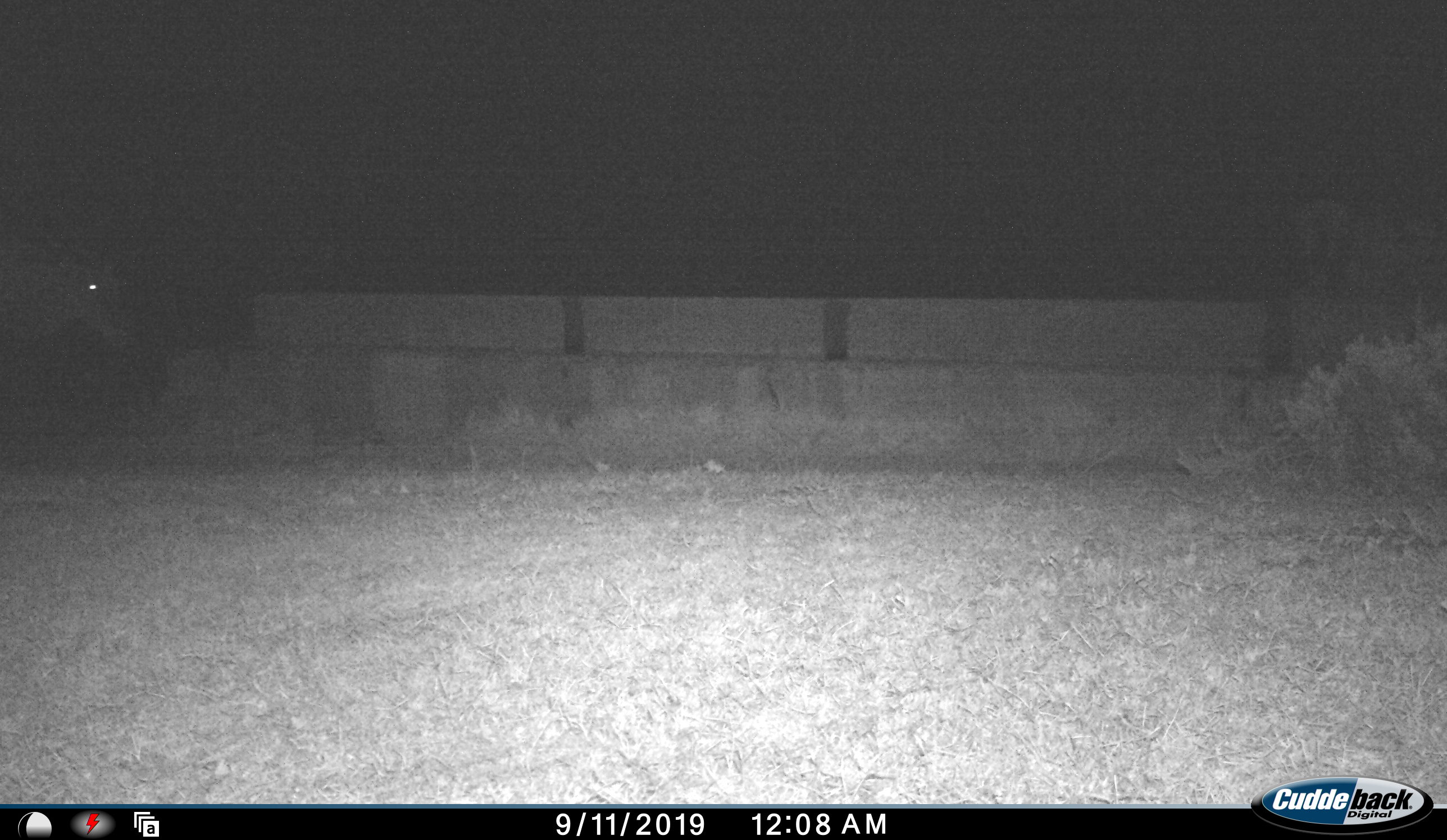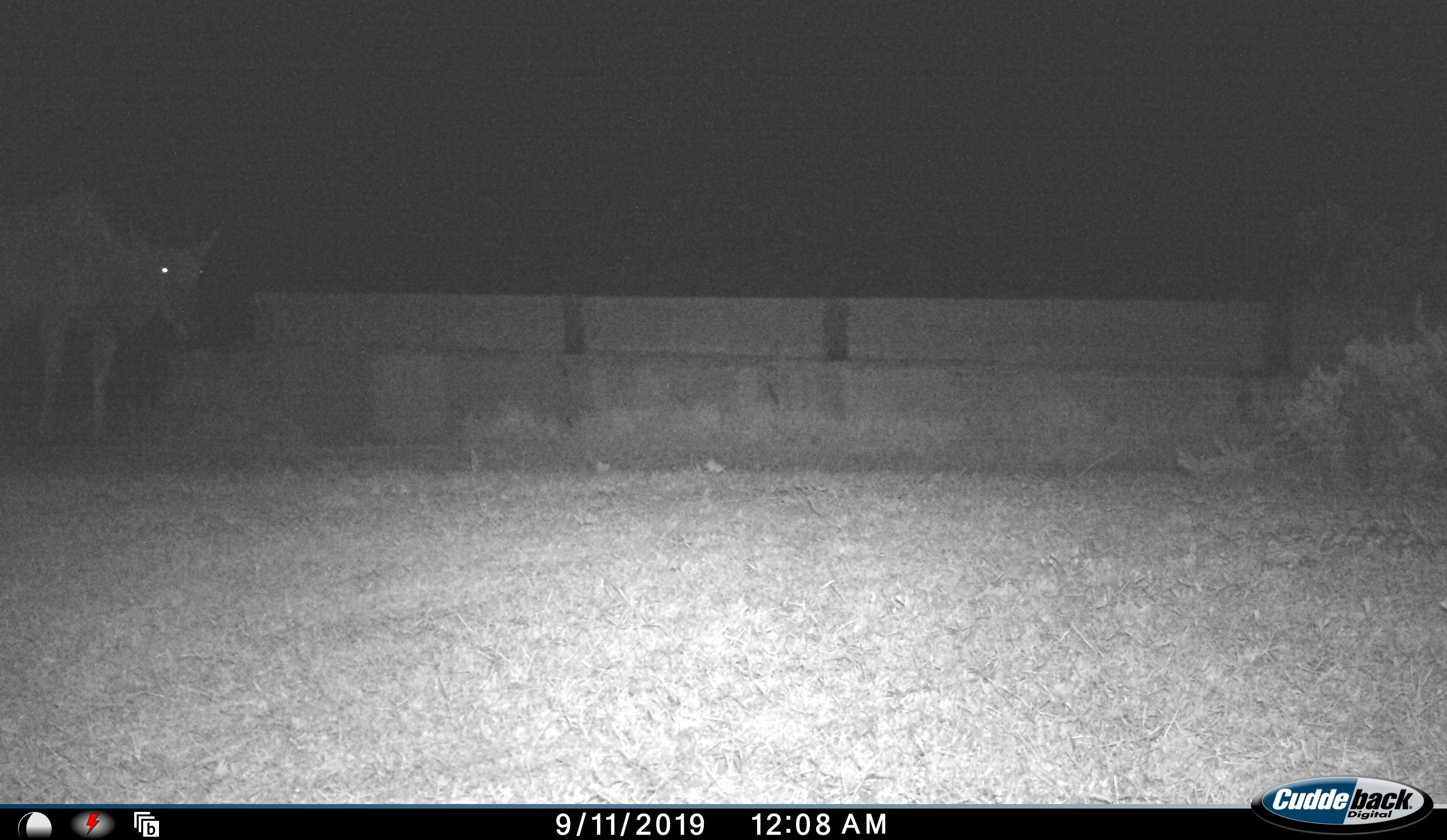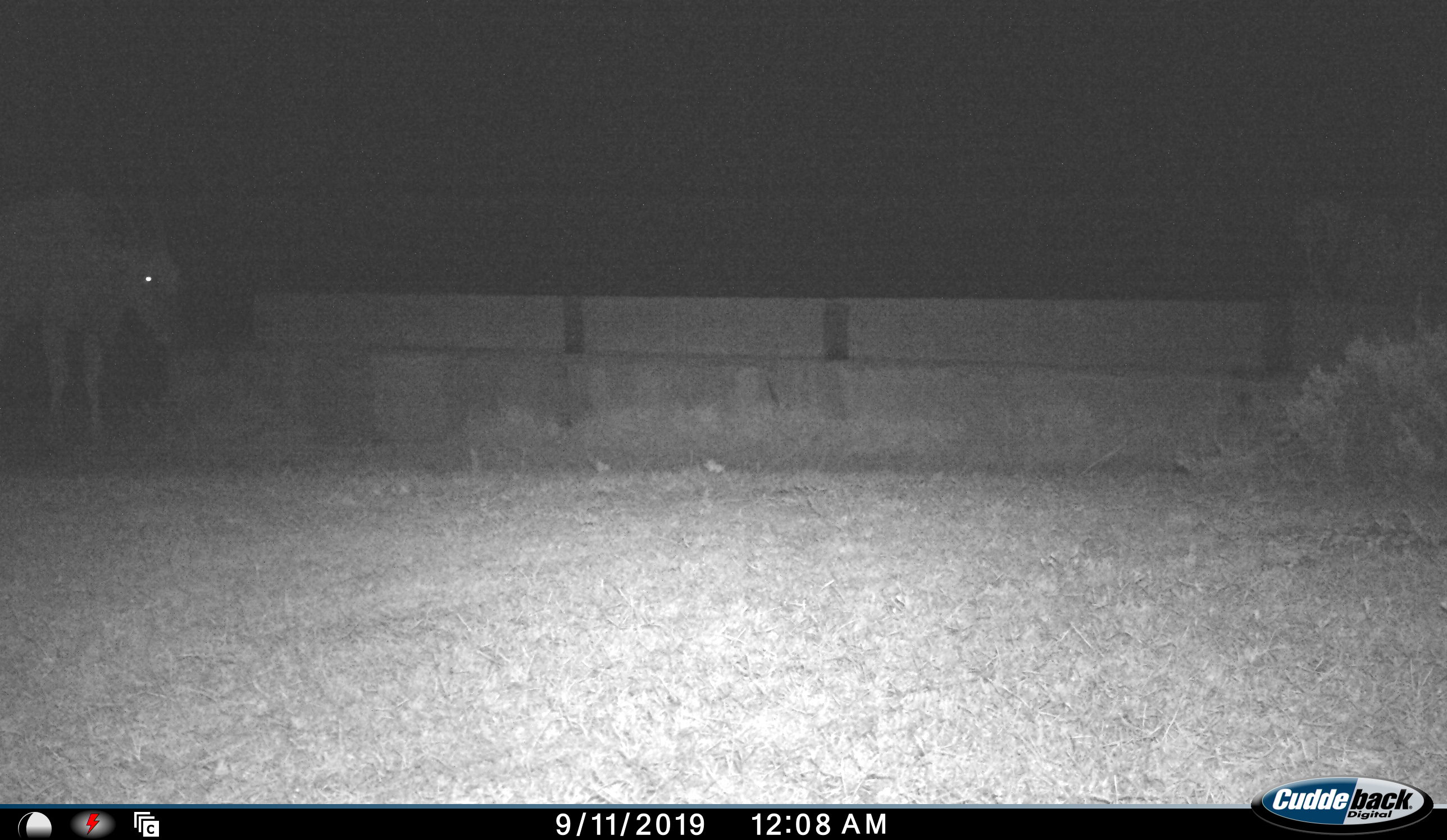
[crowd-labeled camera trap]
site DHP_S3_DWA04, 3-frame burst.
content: unidentified animal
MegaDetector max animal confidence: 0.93